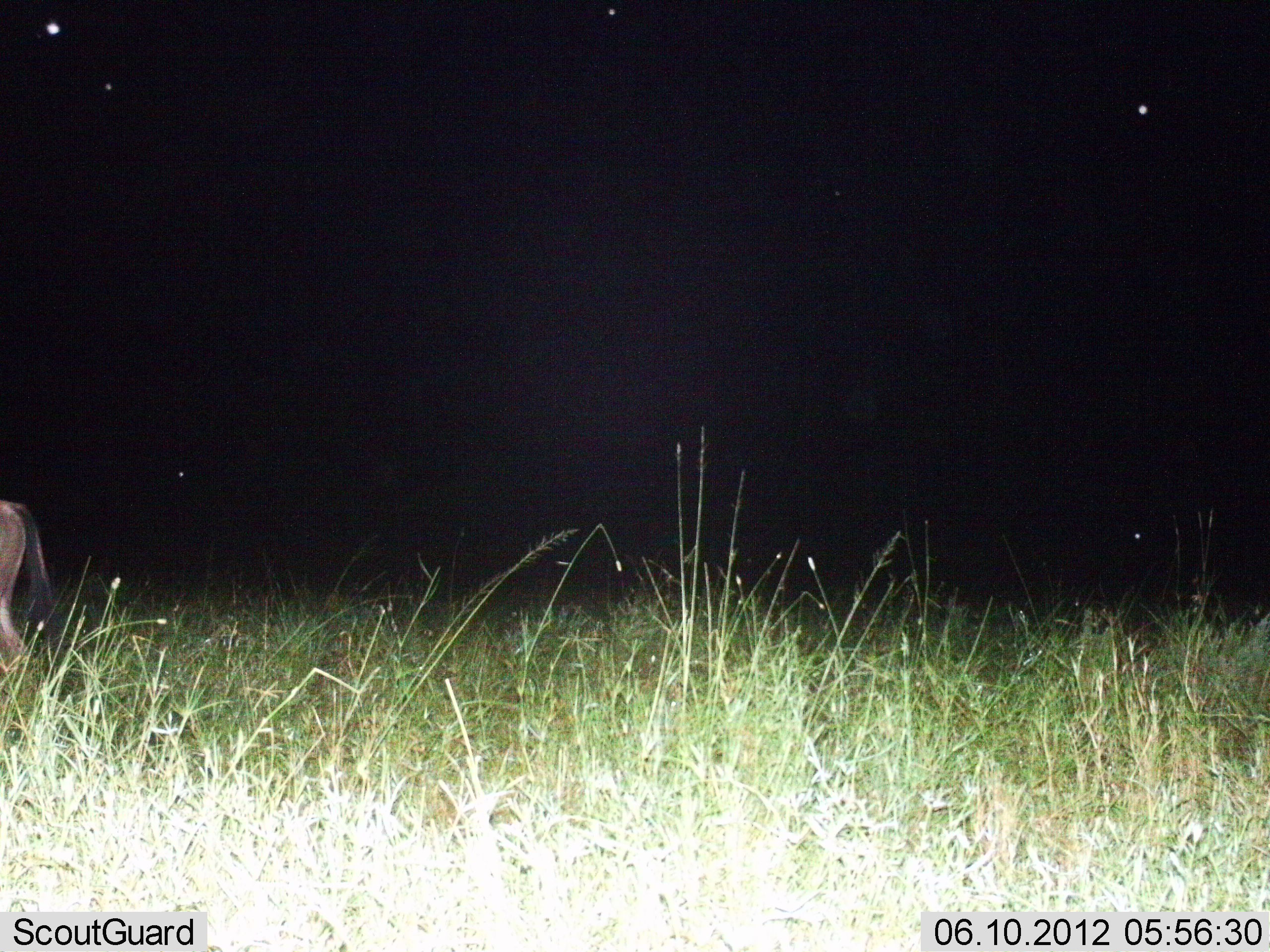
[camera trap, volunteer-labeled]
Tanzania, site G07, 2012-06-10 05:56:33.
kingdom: Animalia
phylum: Chordata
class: Mammalia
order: Artiodactyla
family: Bovidae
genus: Connochaetes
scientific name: Connochaetes taurinus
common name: blue wildebeest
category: wildebeest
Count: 1.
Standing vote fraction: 40%.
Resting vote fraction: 0%.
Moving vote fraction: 60%.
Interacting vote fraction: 0%.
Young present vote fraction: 0%.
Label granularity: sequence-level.